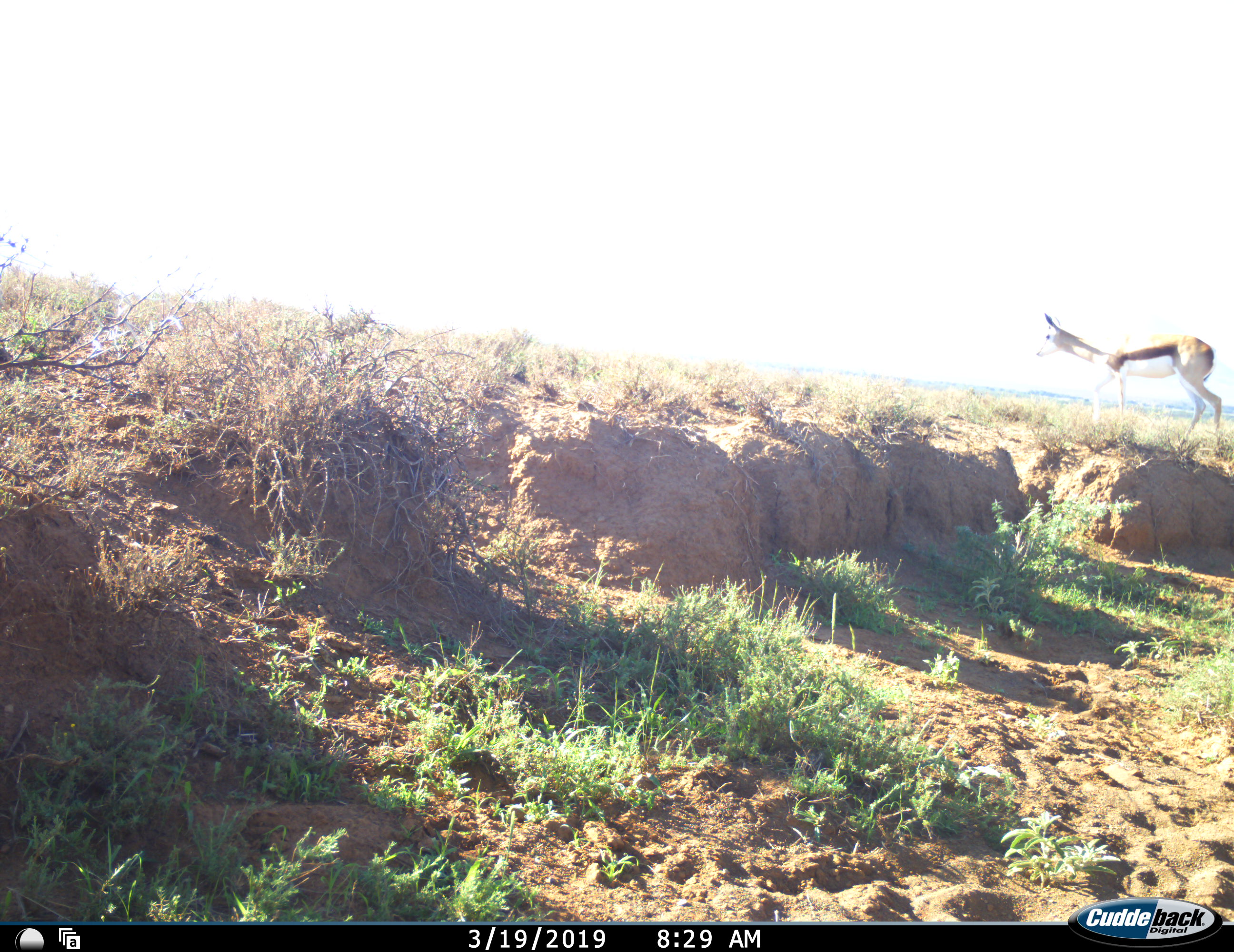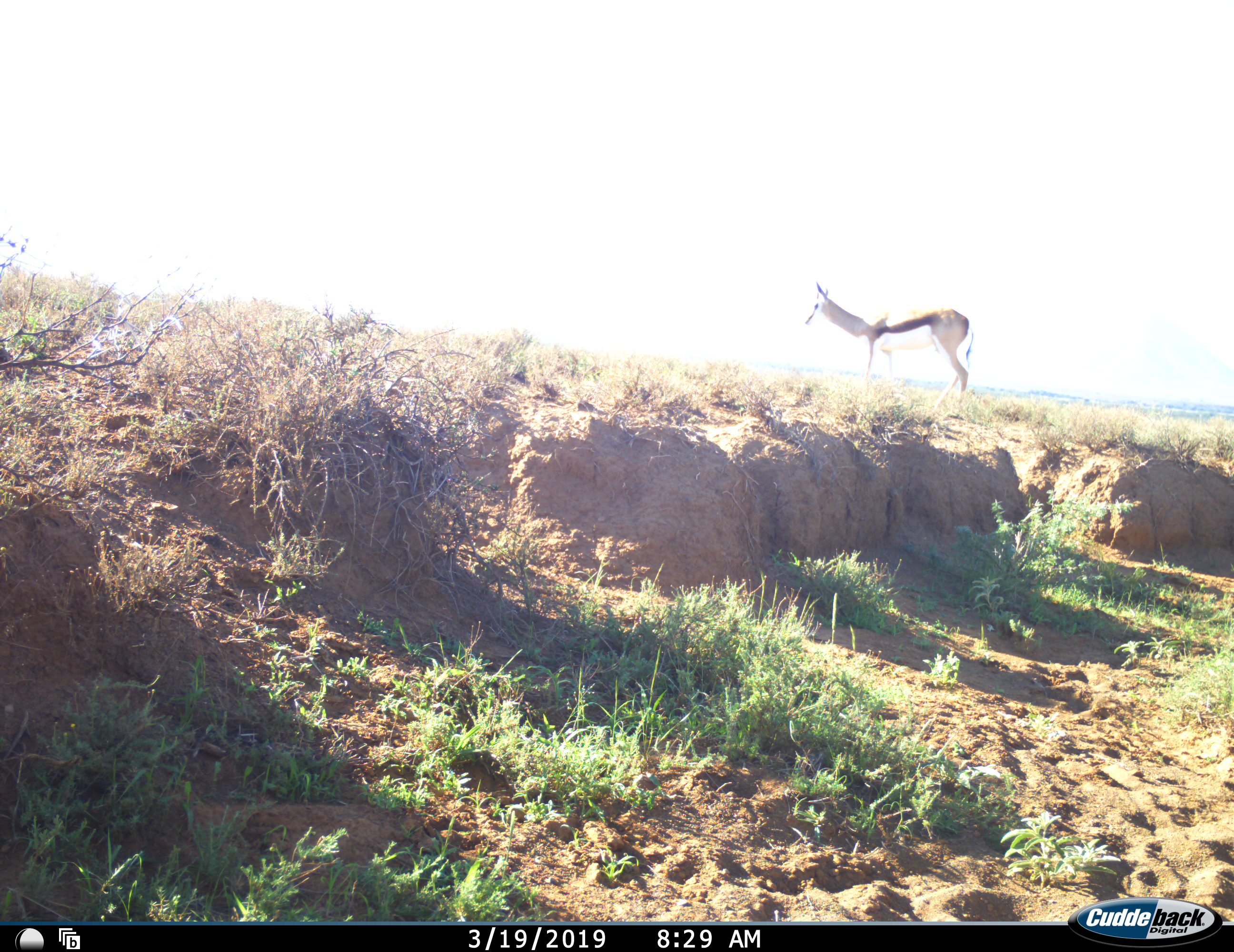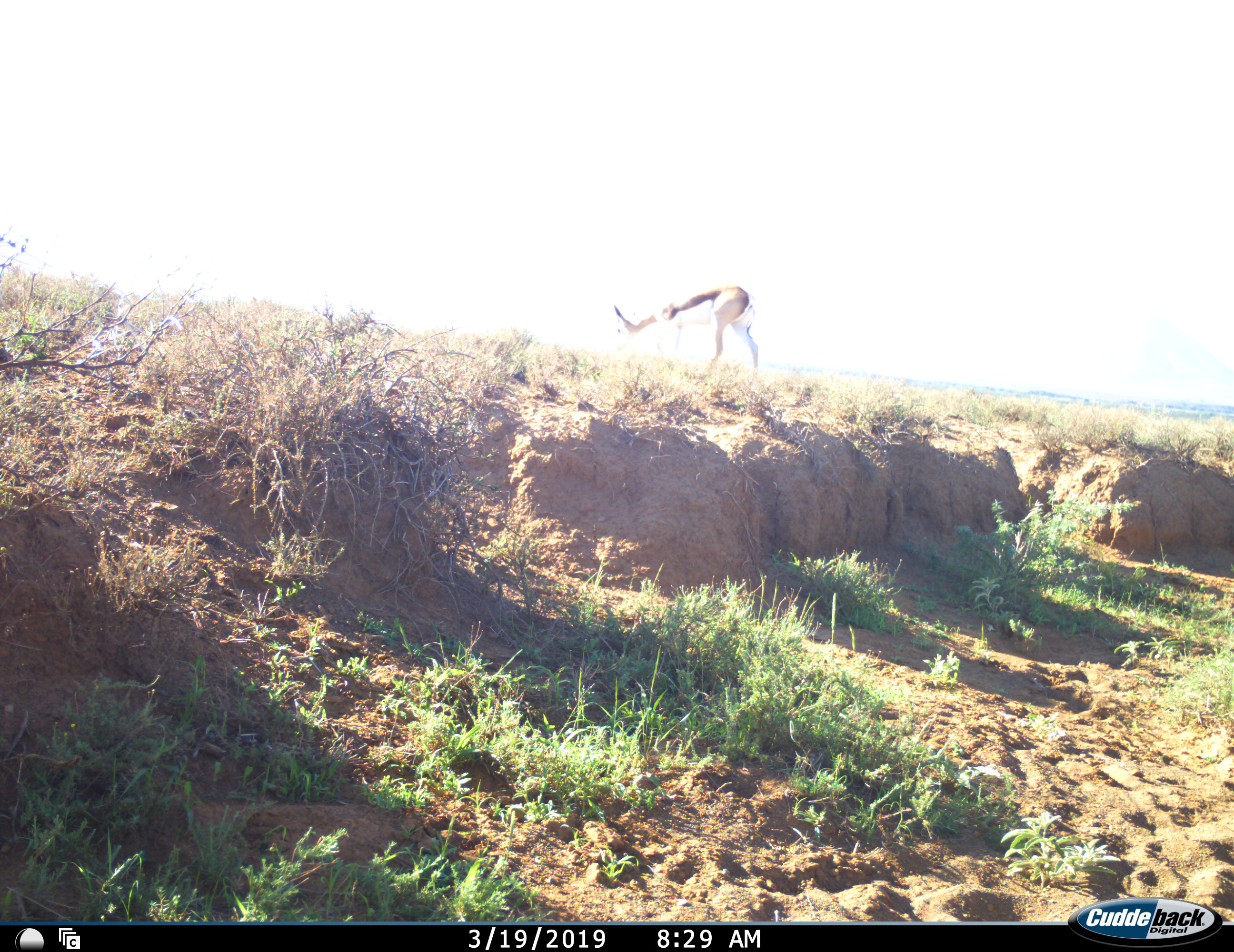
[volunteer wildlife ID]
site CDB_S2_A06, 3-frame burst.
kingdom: Animalia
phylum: Chordata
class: Mammalia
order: Artiodactyla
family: Bovidae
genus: Antidorcas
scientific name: Antidorcas marsupialis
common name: springbok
Springbok (Antidorcas marsupialis), count 1. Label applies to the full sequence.